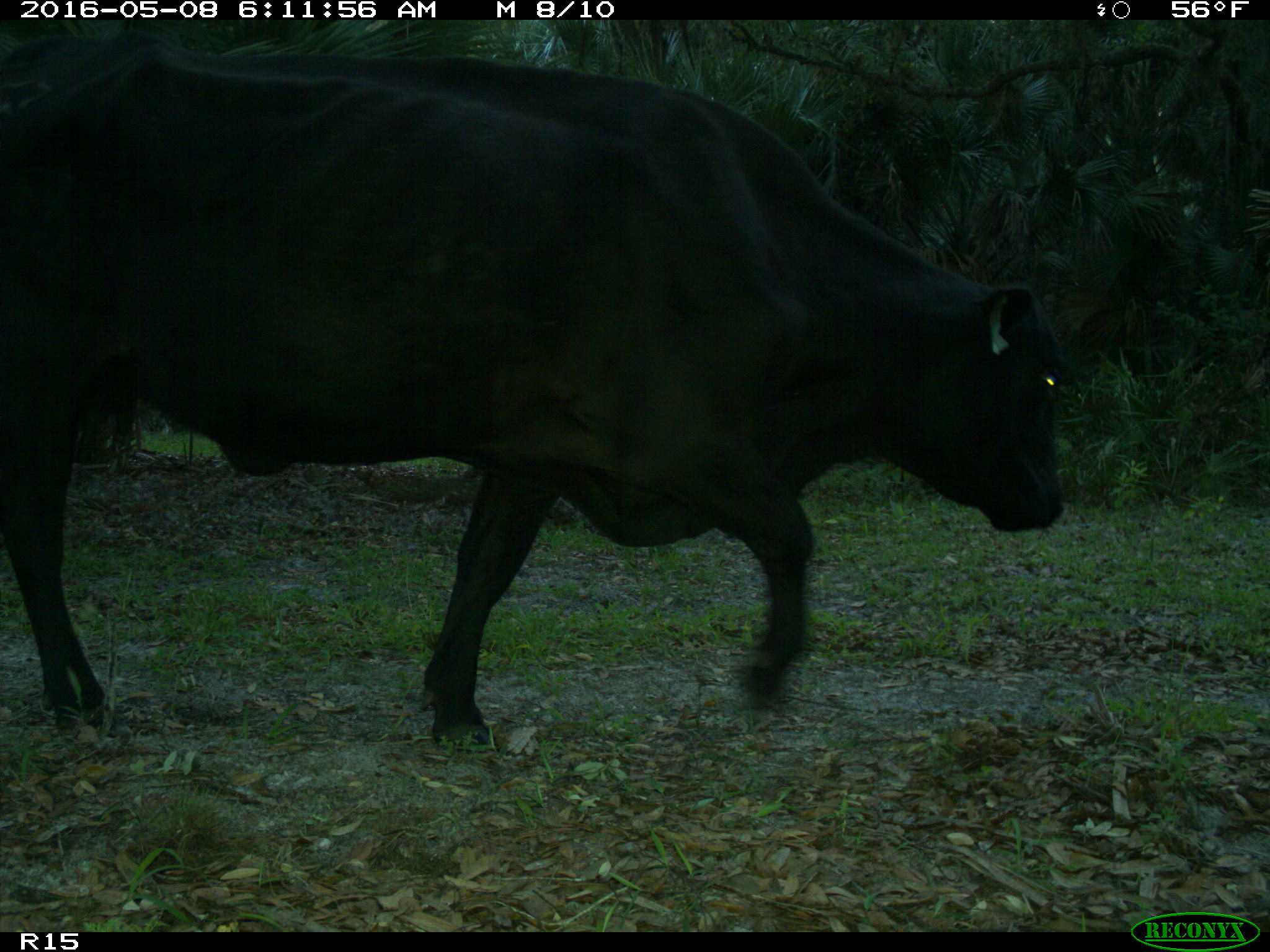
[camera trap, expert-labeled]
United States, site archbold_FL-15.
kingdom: Animalia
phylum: Chordata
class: Mammalia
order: Artiodactyla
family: Bovidae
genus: Bos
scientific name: Bos taurus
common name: domestic cow